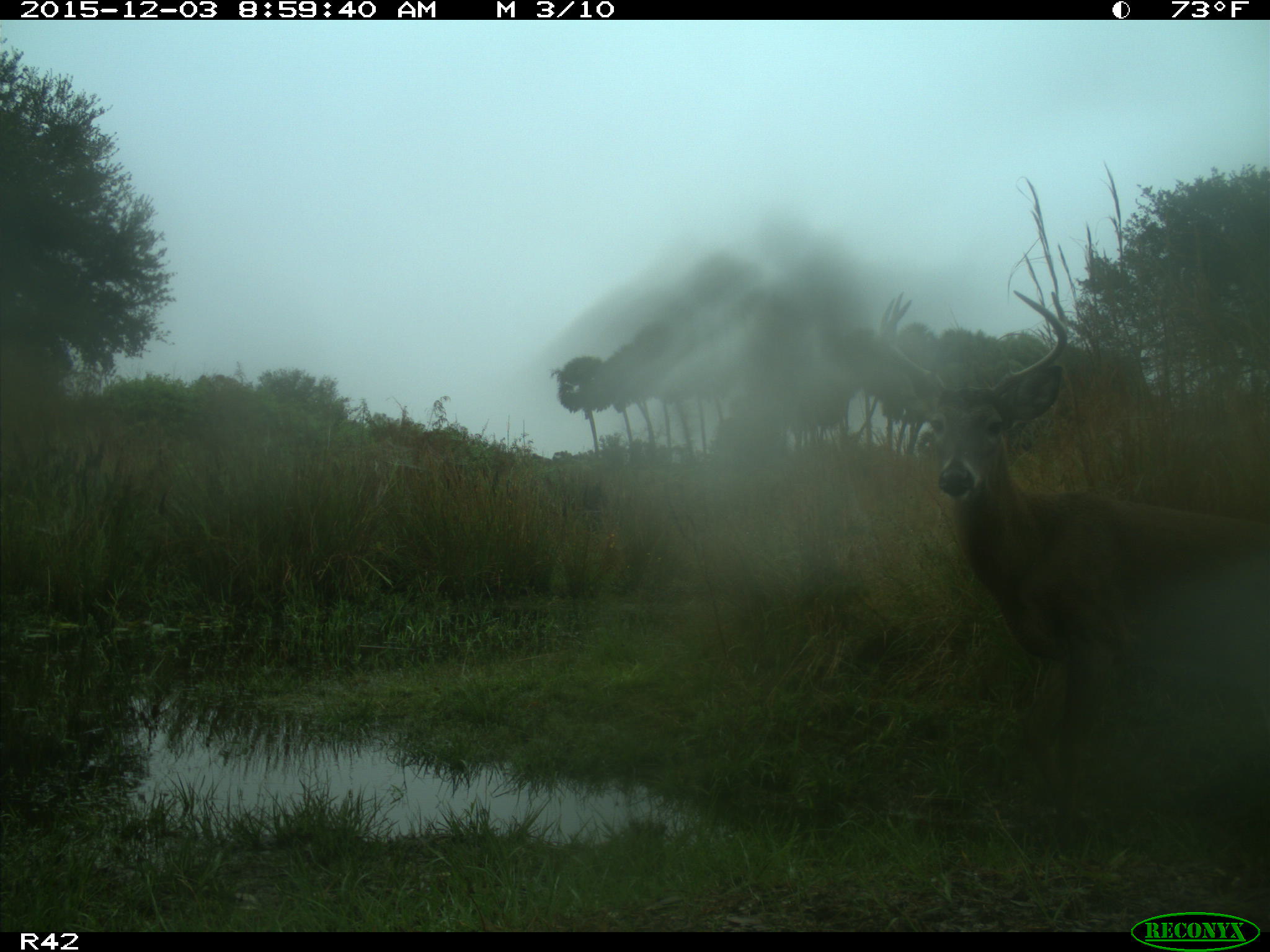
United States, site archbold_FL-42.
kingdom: Animalia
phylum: Chordata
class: Mammalia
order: Artiodactyla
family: Cervidae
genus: Odocoileus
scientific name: Odocoileus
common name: deer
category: unidentified deer